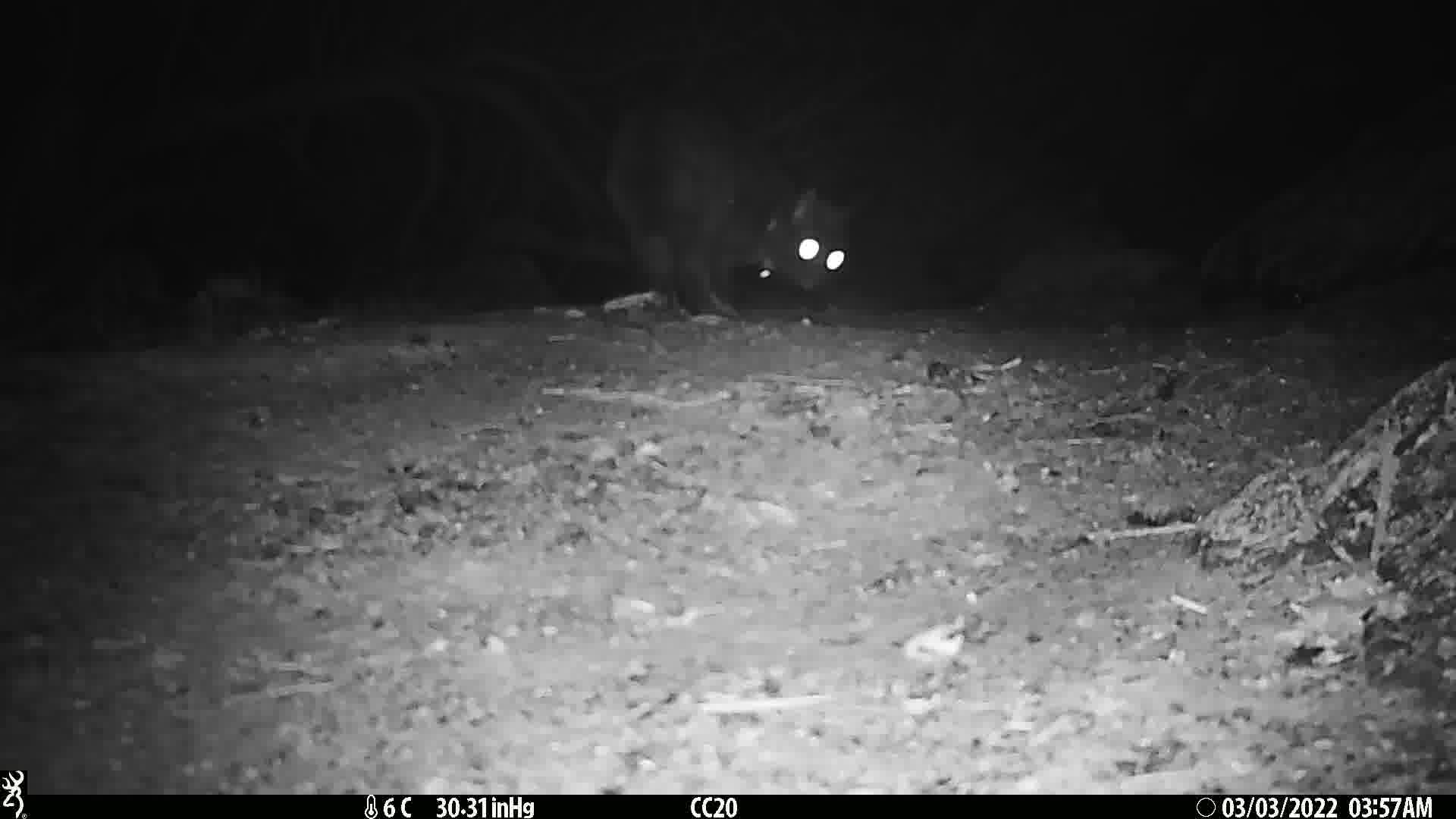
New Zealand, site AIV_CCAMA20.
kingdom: Animalia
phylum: Chordata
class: Mammalia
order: Carnivora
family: Felidae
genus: Felis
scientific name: Felis catus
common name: domestic cat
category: cat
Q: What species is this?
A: Cat (domestic cat) (Felis catus).